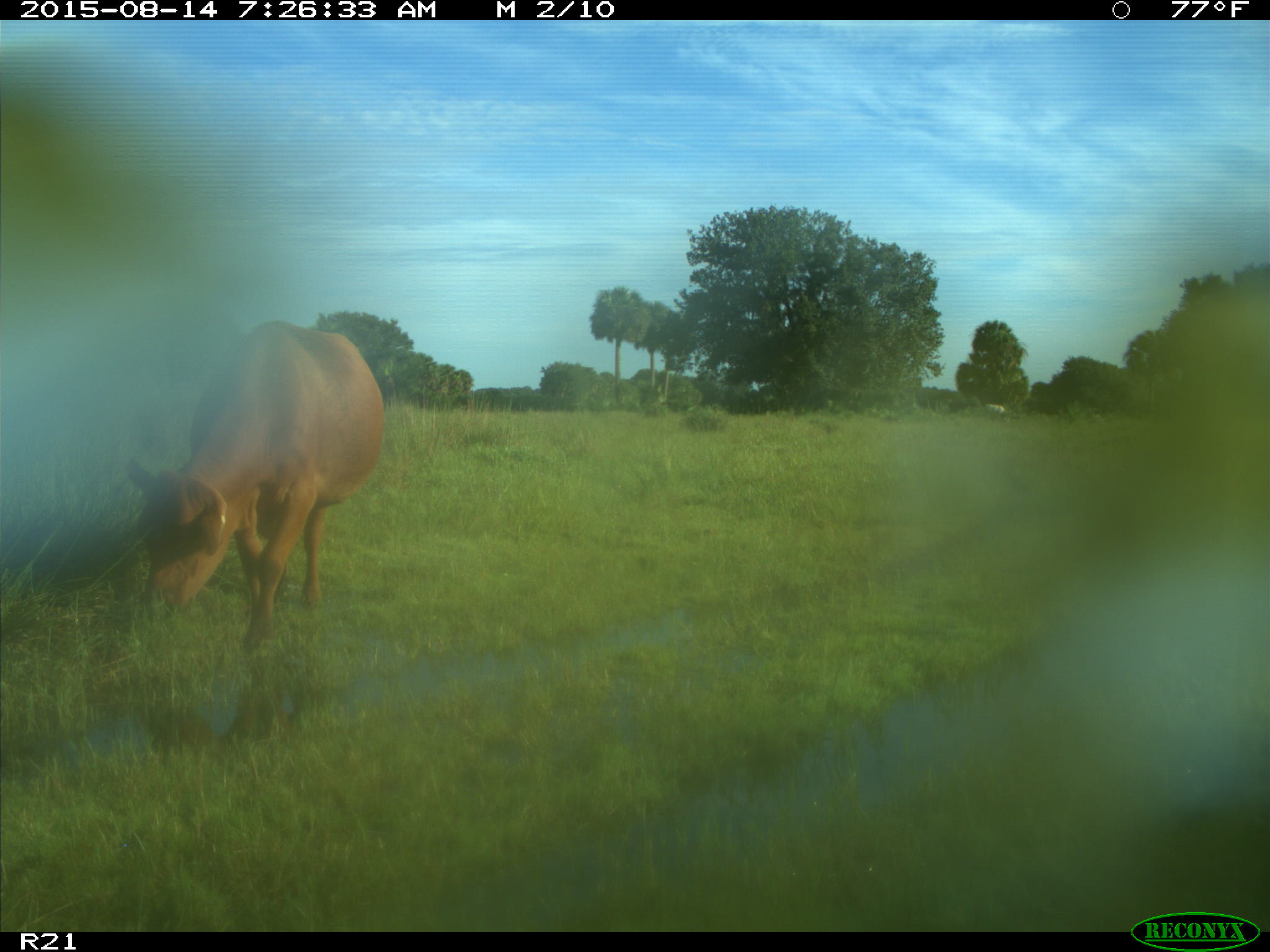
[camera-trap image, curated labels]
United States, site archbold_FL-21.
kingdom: Animalia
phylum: Chordata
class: Mammalia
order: Artiodactyla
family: Bovidae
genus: Bos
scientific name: Bos taurus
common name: domestic cow